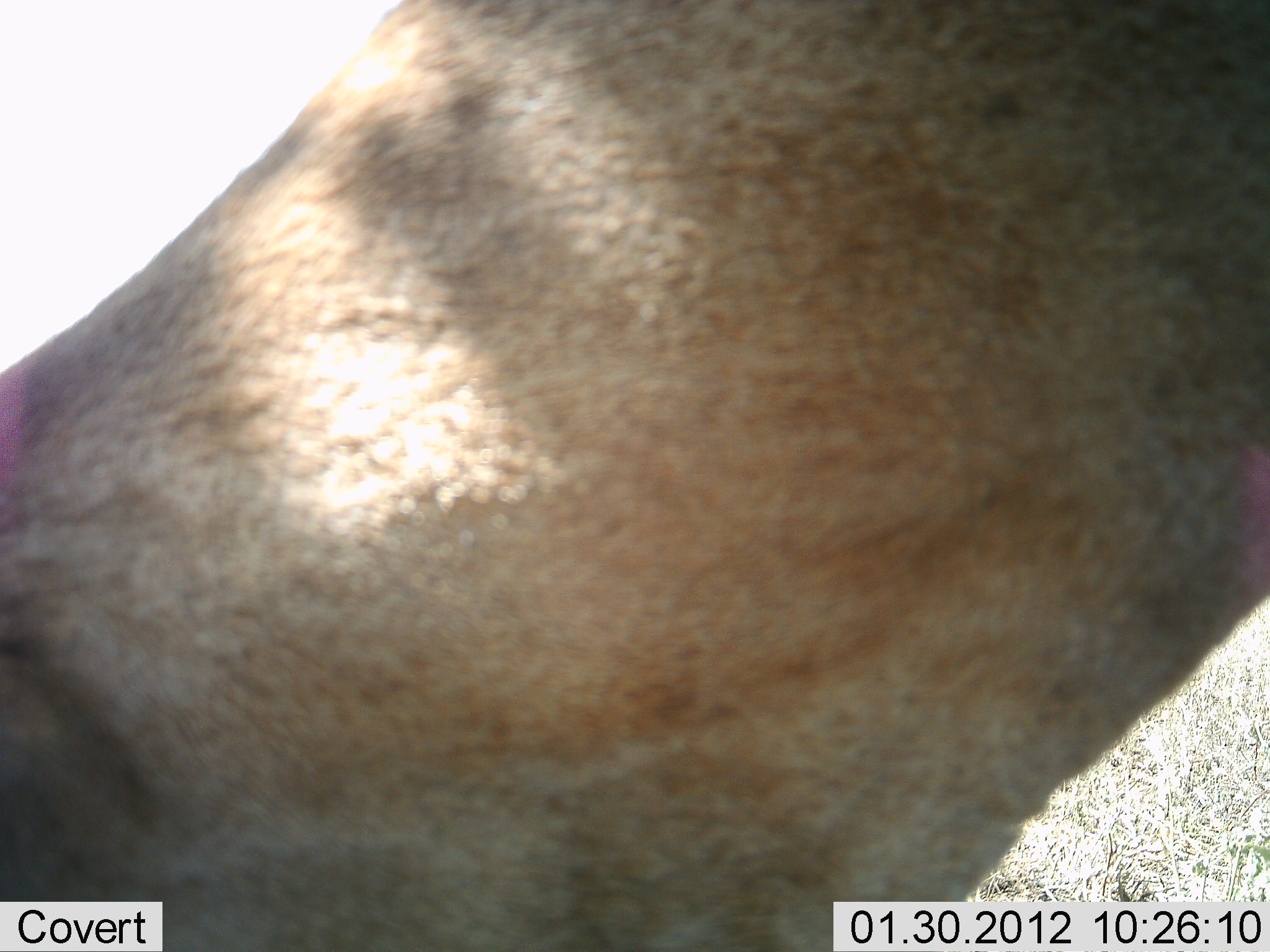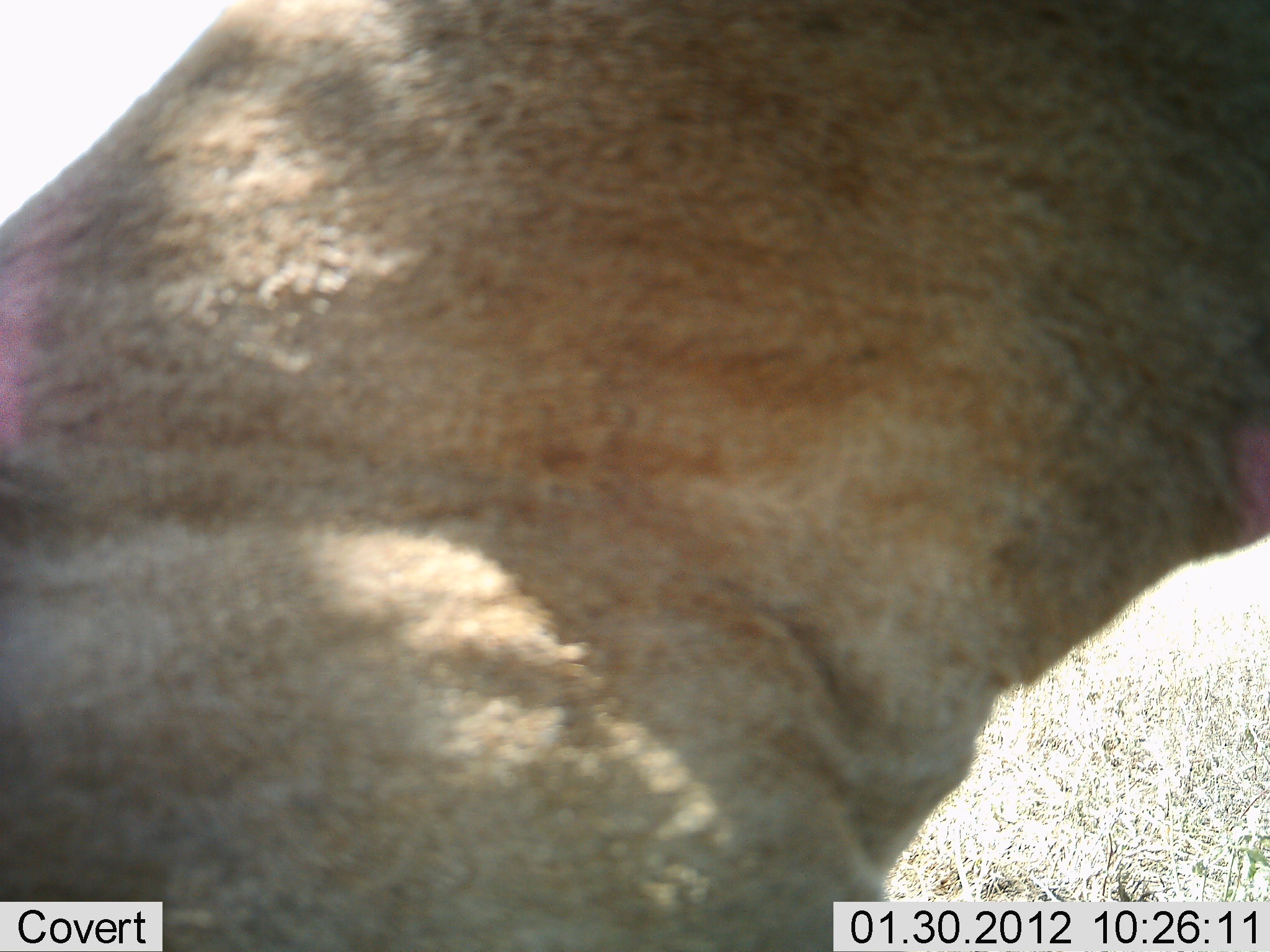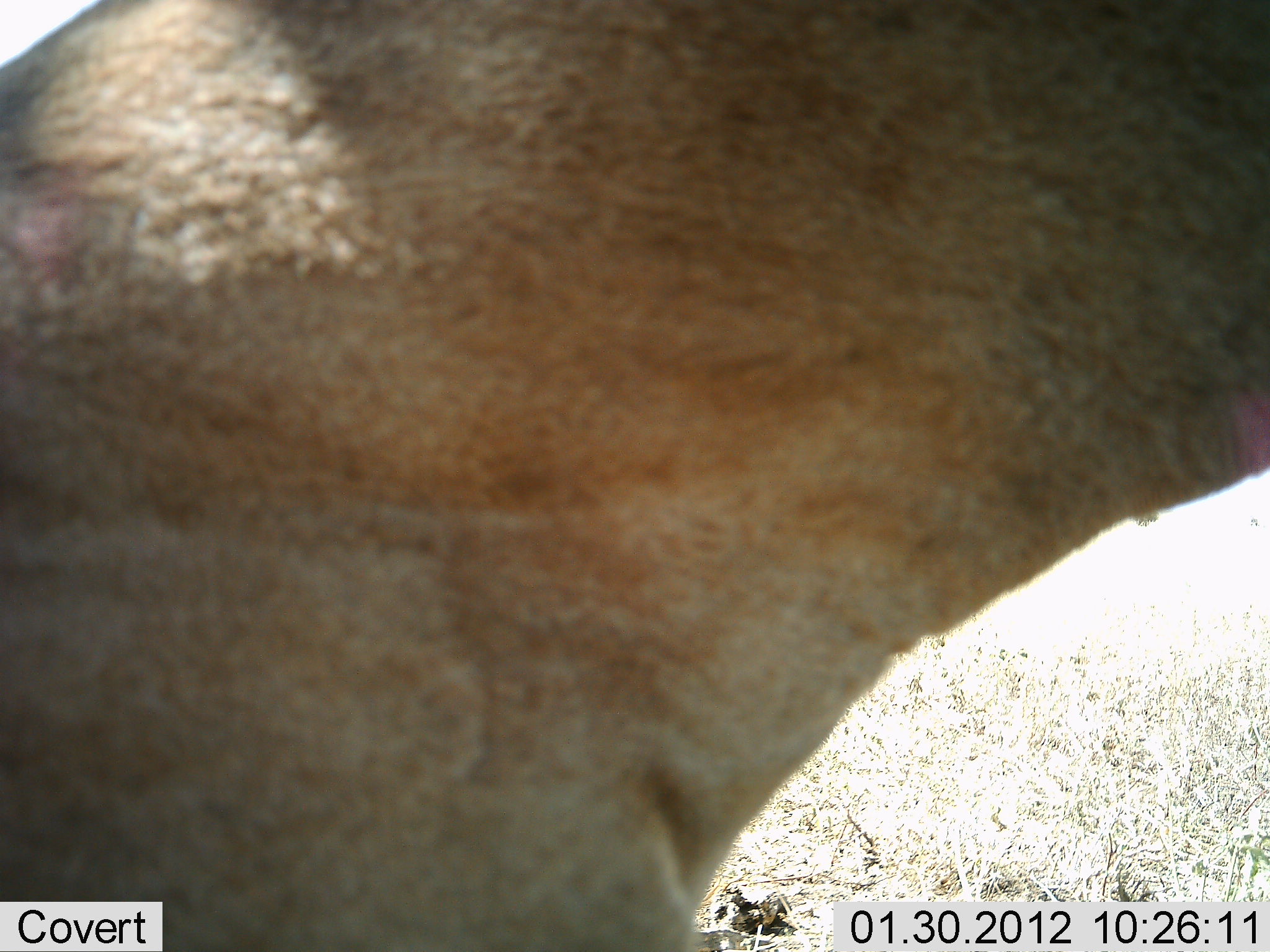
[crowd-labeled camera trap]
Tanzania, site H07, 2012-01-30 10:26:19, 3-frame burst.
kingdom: Animalia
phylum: Chordata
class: Mammalia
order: Carnivora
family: Felidae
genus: Panthera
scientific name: Panthera leo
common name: lion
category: lionfemale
Lionfemale (lion) (Panthera leo), count 1. Behavior (volunteer vote fractions): standing 42%, resting 42%, moving 25%, interacting 0%. Young present (vote fraction): 0%. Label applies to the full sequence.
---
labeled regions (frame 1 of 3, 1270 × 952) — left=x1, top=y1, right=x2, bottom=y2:
animal: left=1, top=1, right=1268, bottom=952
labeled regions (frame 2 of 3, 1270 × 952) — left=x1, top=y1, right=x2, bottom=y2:
animal: left=0, top=1, right=1269, bottom=952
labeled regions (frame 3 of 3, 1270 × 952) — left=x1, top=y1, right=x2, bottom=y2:
animal: left=1, top=1, right=1270, bottom=952